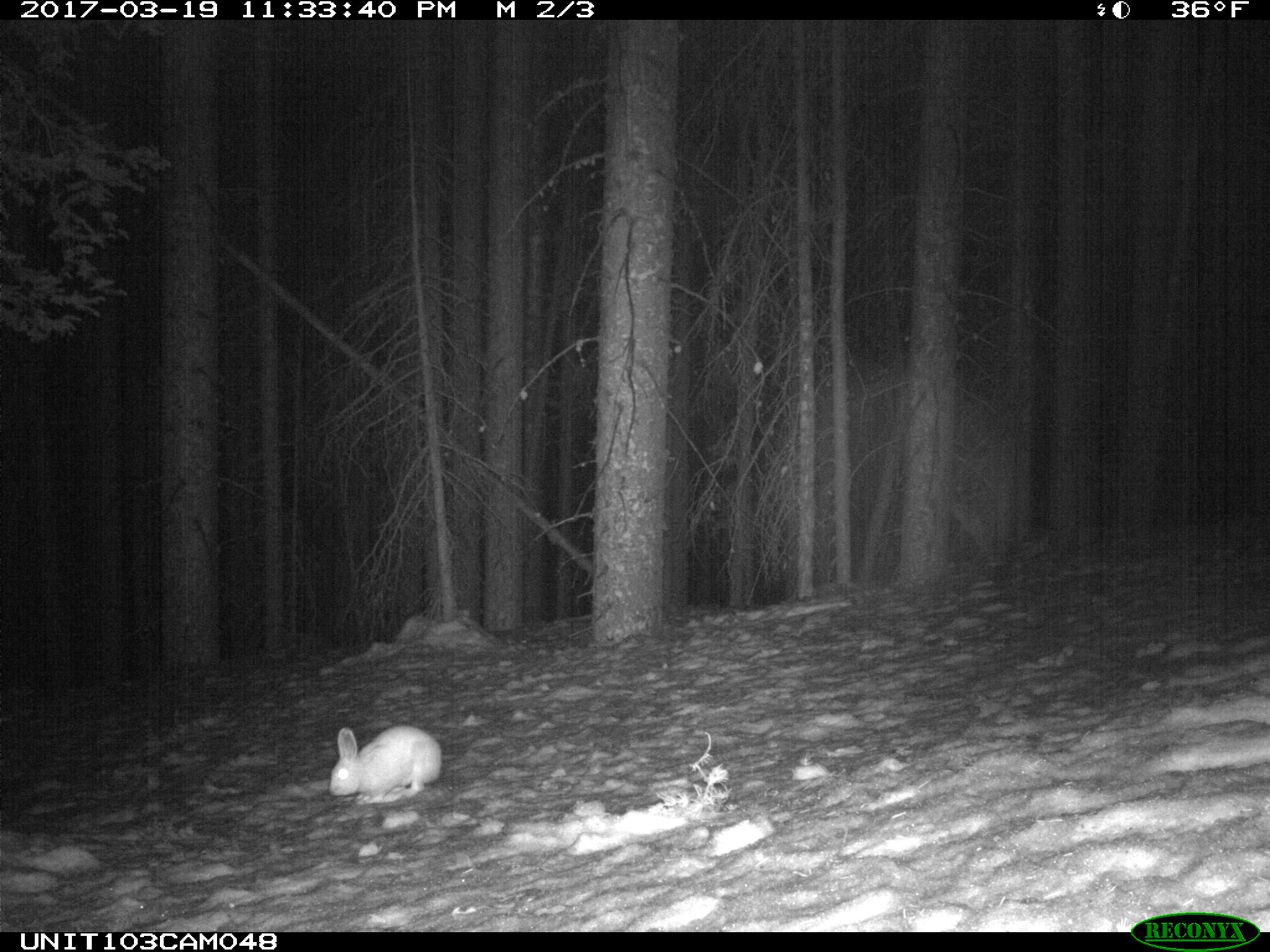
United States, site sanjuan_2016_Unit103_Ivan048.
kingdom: Animalia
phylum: Chordata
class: Mammalia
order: Lagomorpha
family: Leporidae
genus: Lepus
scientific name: Lepus americanus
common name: snowshoe hare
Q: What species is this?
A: Lepus americanus (snowshoe hare).